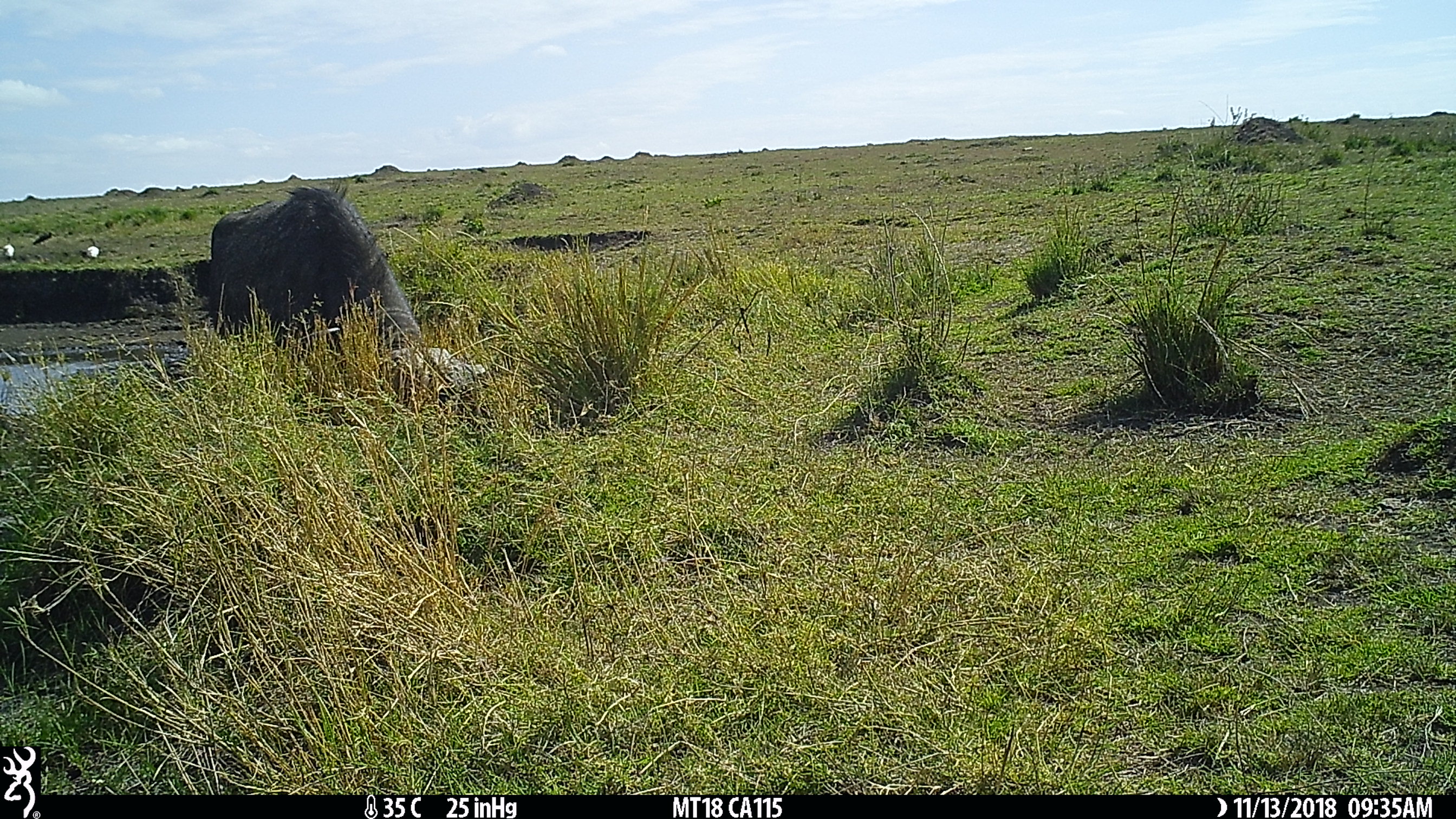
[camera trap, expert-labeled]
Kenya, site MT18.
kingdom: Animalia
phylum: Chordata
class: Mammalia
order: Artiodactyla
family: Bovidae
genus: Syncerus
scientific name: Syncerus caffer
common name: buffalo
Buffalo (Syncerus caffer).